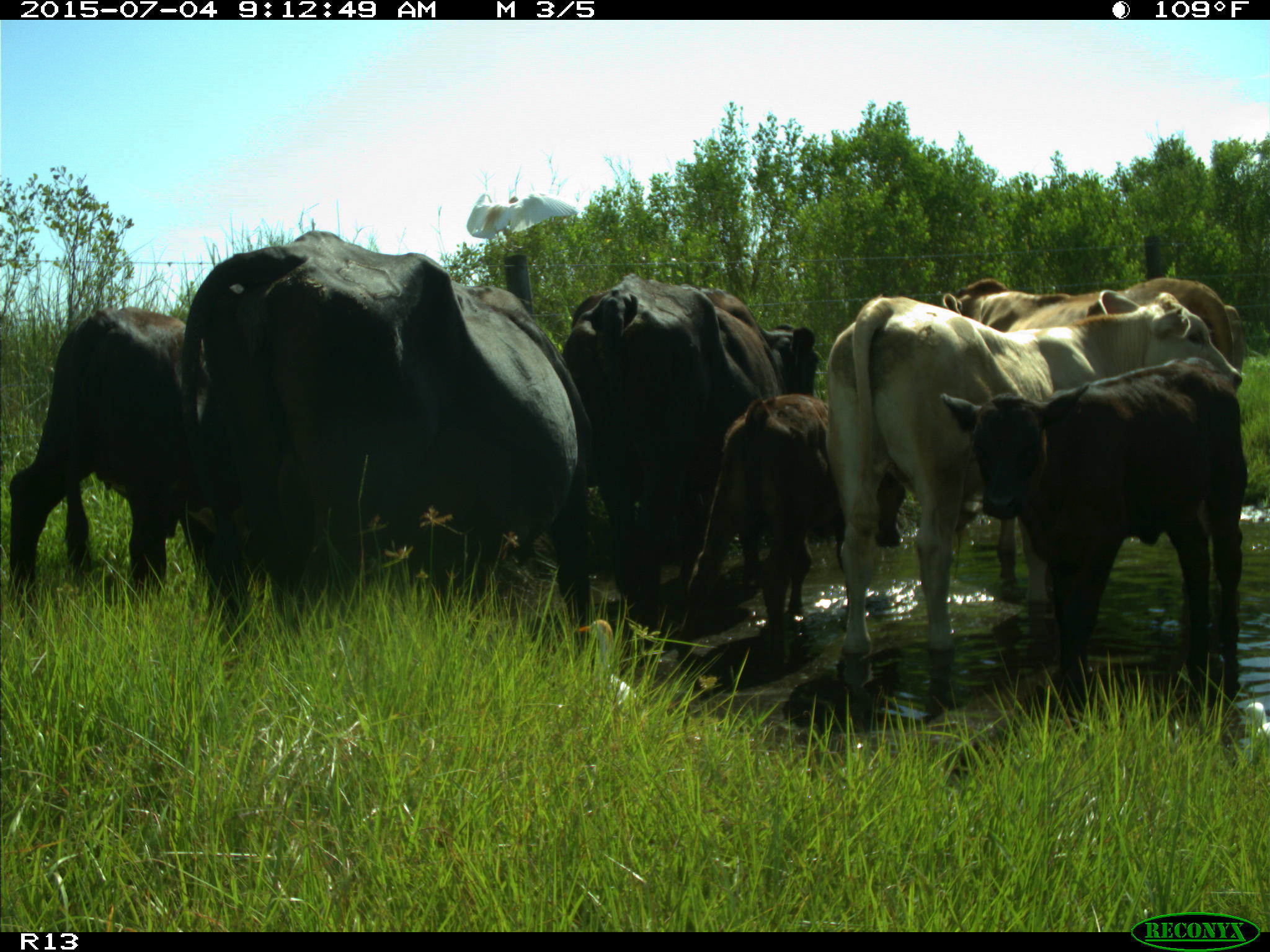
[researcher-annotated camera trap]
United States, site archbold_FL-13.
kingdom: Animalia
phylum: Chordata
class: Mammalia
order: Artiodactyla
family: Bovidae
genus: Bos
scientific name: Bos taurus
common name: domestic cow